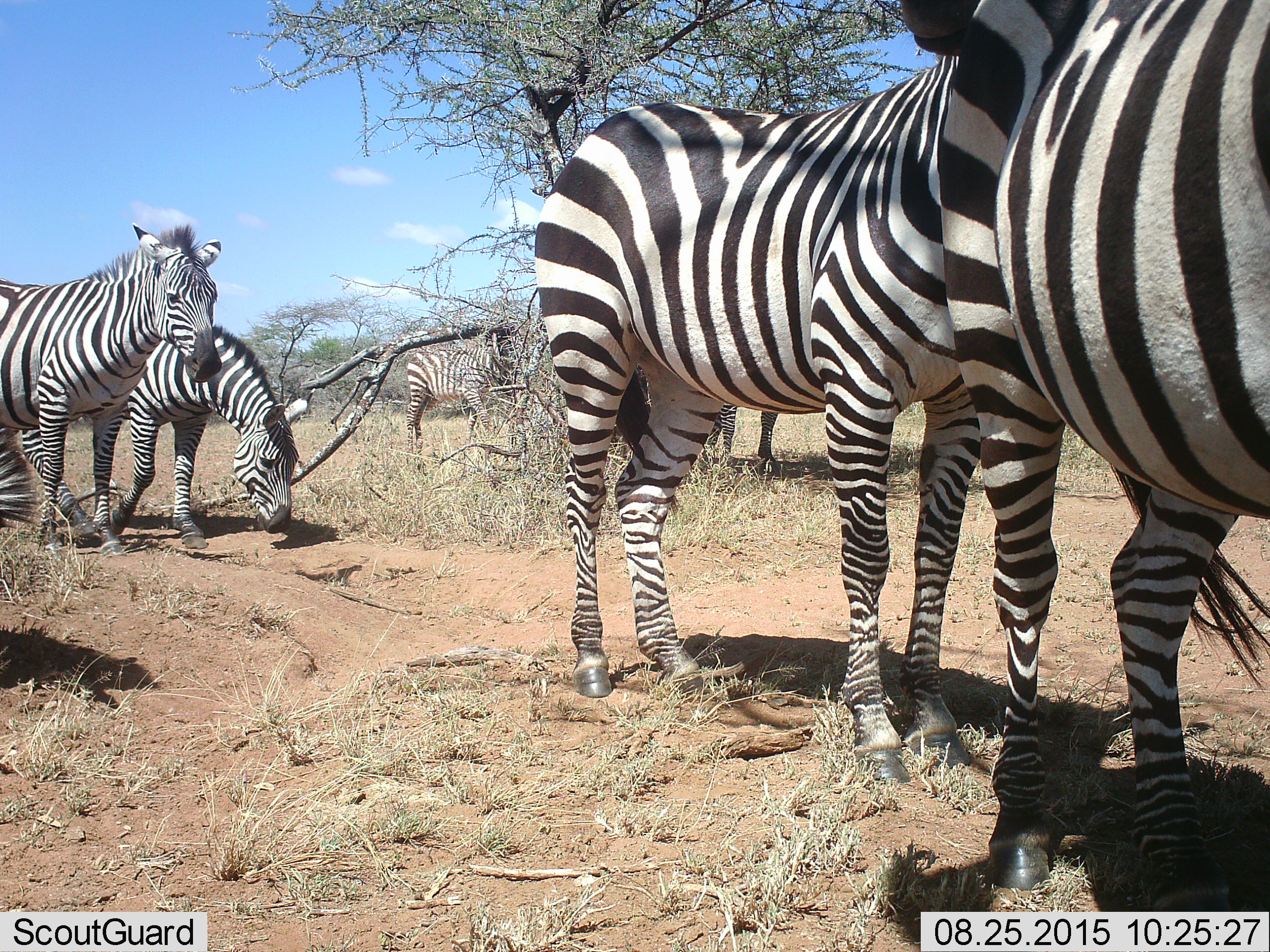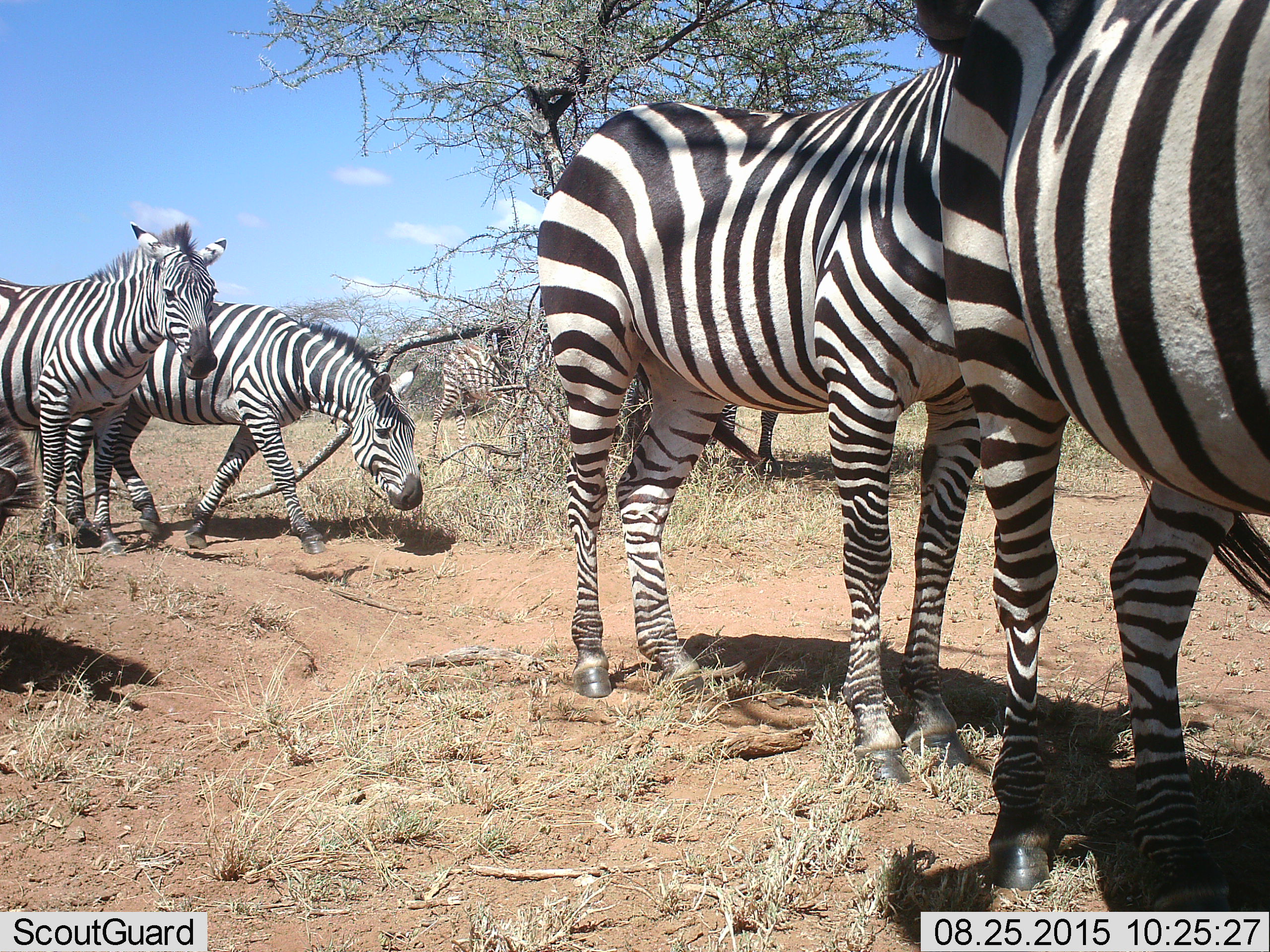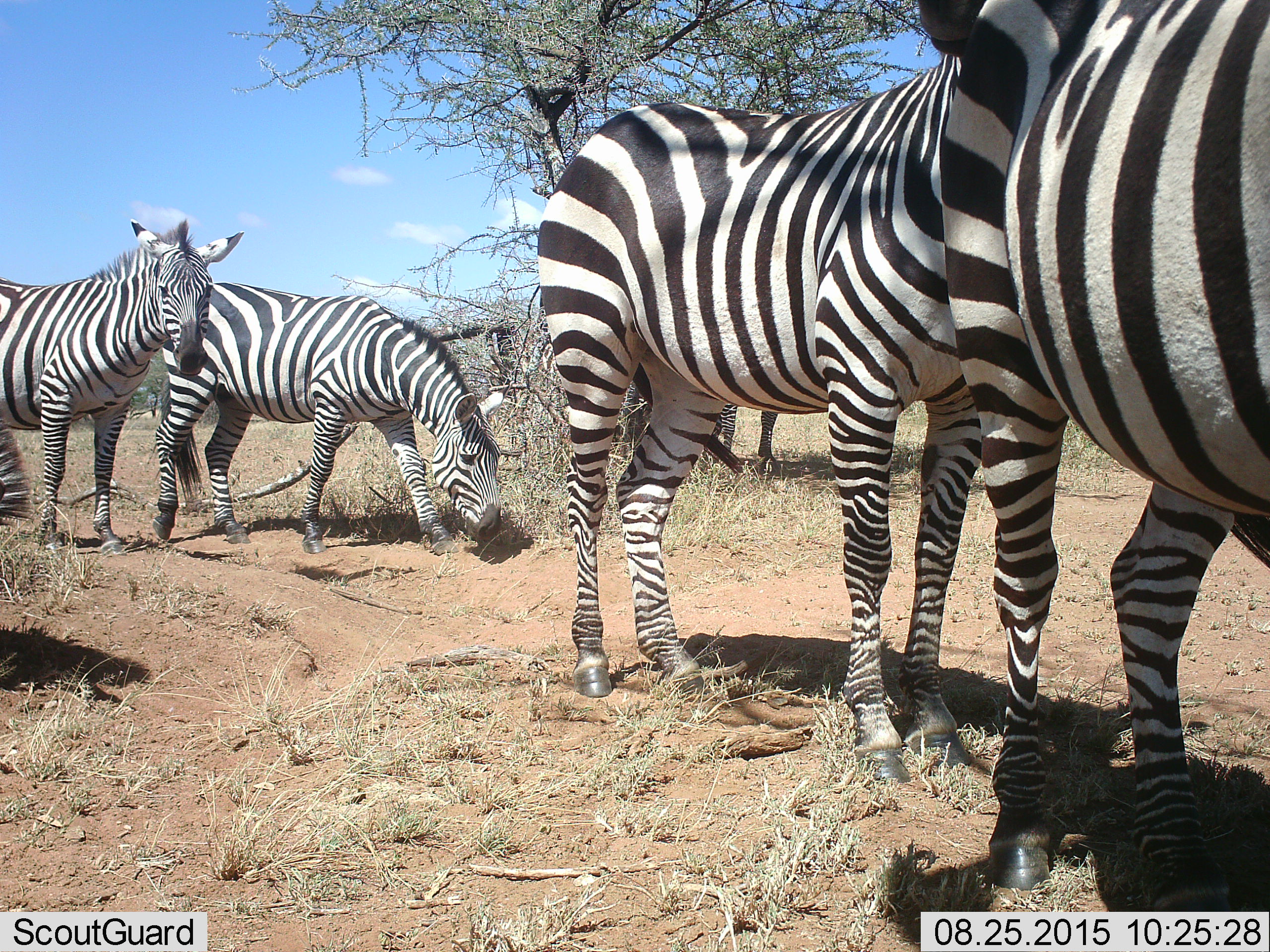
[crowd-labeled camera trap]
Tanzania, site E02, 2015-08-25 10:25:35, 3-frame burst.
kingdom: Animalia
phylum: Chordata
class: Mammalia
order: Perissodactyla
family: Equidae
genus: Equus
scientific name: Equus quagga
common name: plains zebra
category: zebra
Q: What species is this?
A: Zebra (plains zebra) (Equus quagga).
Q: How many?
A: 7.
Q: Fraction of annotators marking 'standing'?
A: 78%.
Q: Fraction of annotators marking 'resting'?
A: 6%.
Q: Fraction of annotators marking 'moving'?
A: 78%.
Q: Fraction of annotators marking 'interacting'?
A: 6%.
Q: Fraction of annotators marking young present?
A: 6%.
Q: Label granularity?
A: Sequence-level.